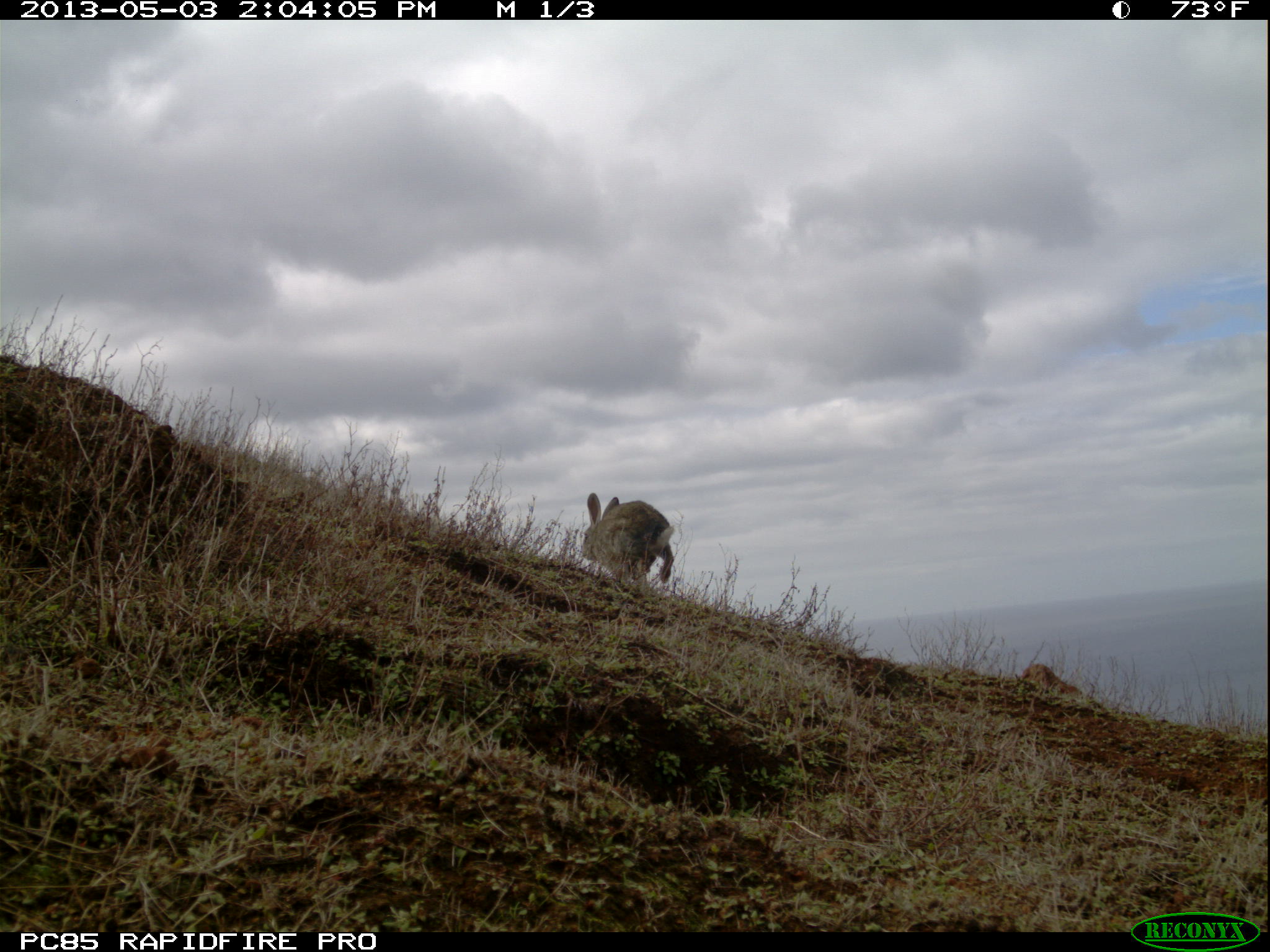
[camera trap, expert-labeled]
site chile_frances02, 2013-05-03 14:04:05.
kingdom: Animalia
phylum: Chordata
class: Mammalia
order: Lagomorpha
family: Leporidae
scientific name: Leporidae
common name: rabbits and hares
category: rabbit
Rabbit (rabbits and hares) (Leporidae).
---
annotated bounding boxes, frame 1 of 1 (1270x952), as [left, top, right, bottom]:
rabbit: [579, 493, 675, 593]